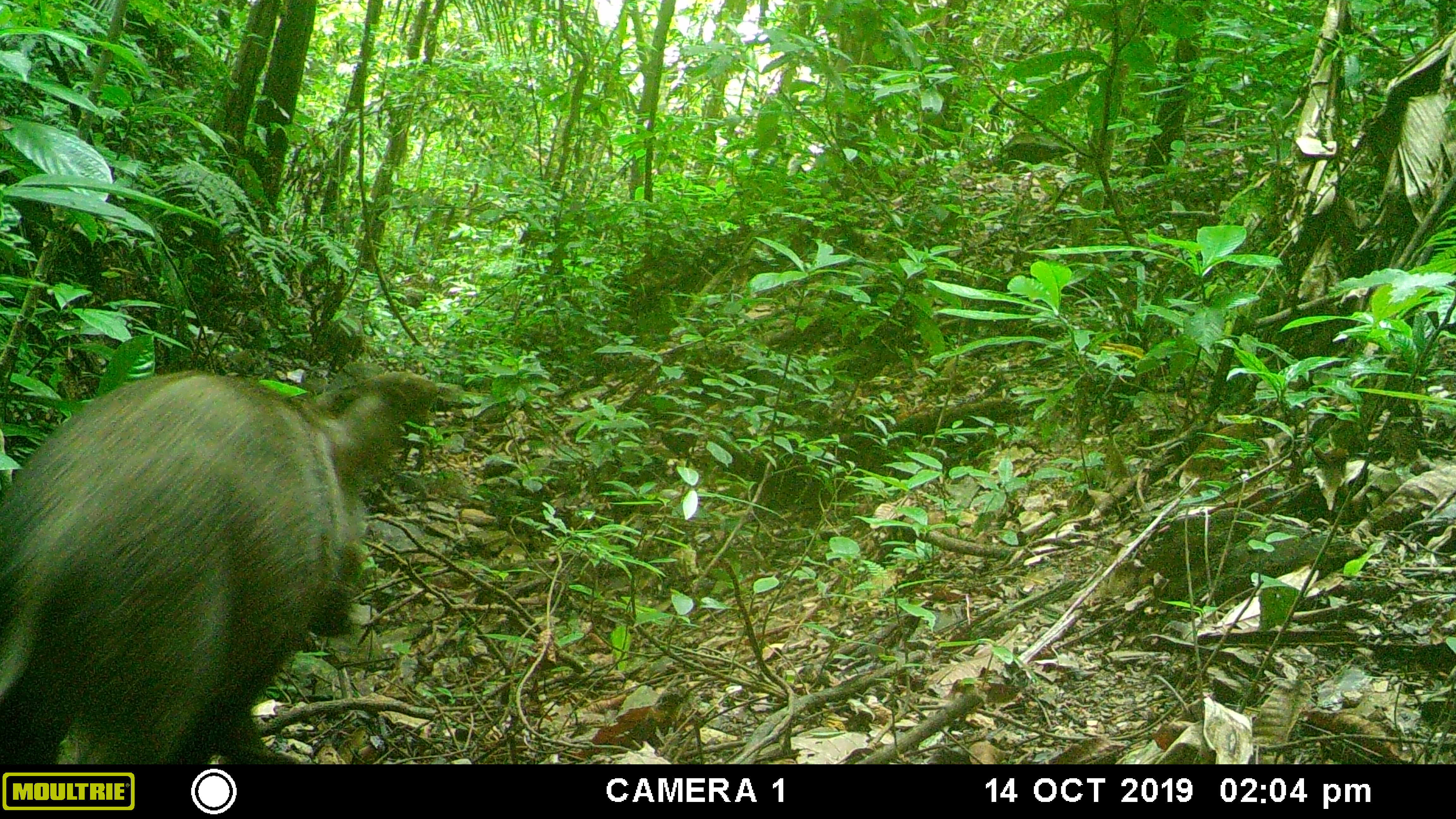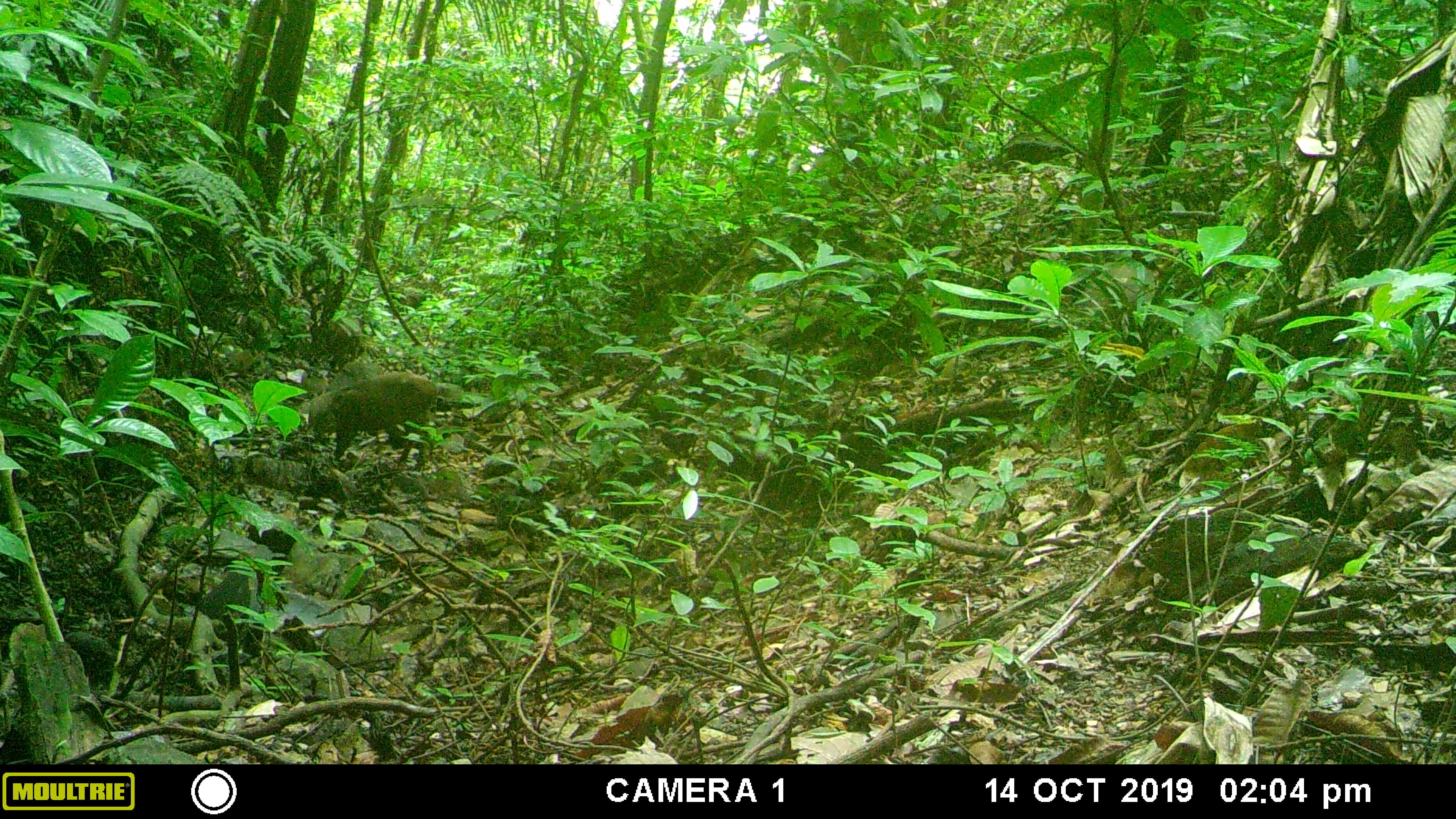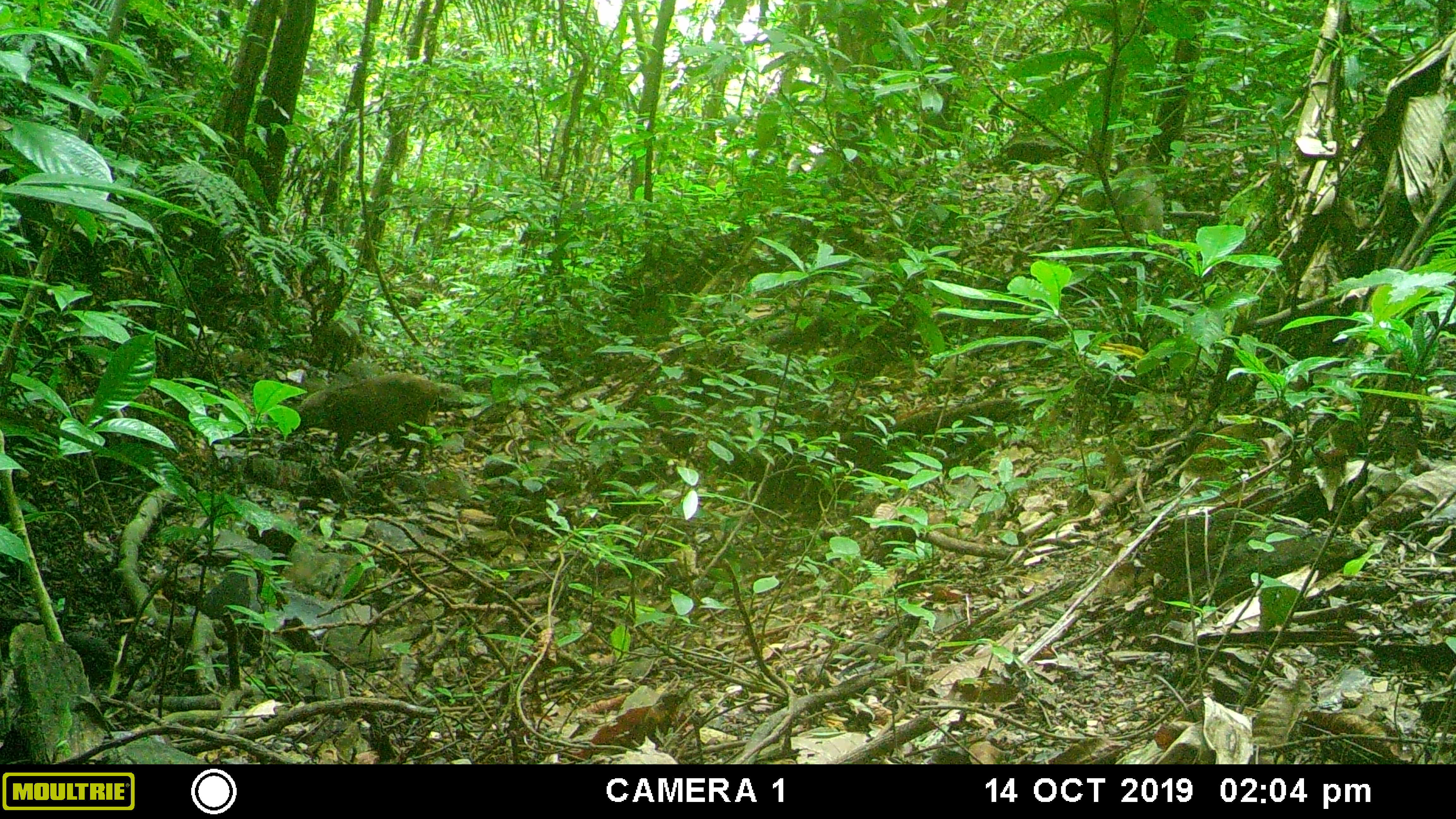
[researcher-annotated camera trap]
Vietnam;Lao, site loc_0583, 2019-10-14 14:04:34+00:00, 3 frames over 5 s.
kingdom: Animalia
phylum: Chordata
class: Mammalia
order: Artiodactyla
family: Suidae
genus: Sus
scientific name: Sus scrofa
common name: eurasian wild pig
Eurasian wild pig (Sus scrofa). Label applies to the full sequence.